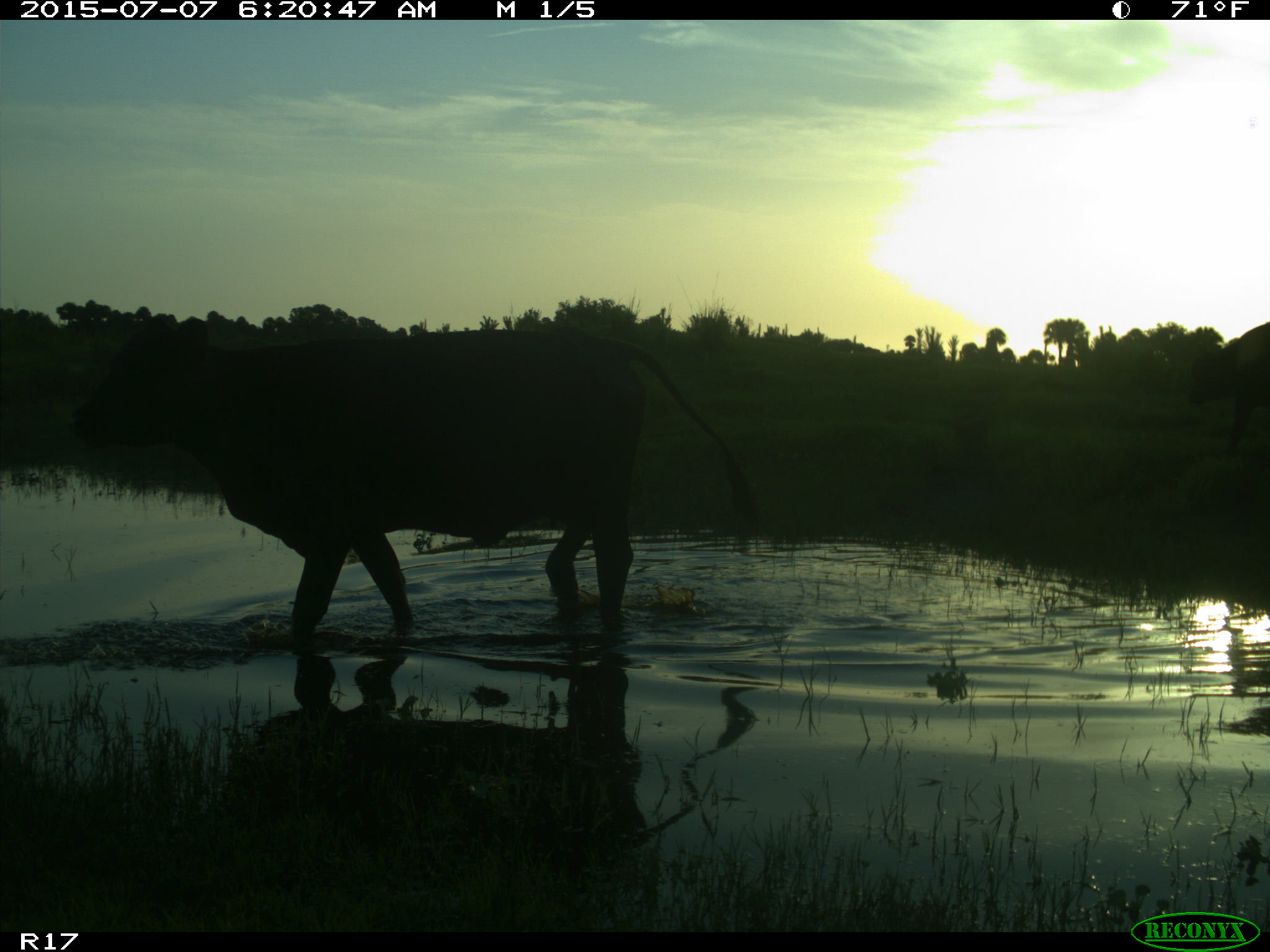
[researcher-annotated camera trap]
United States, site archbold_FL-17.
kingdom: Animalia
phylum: Chordata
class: Mammalia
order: Artiodactyla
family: Bovidae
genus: Bos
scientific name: Bos taurus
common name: domestic cow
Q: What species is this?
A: Bos taurus (domestic cow).